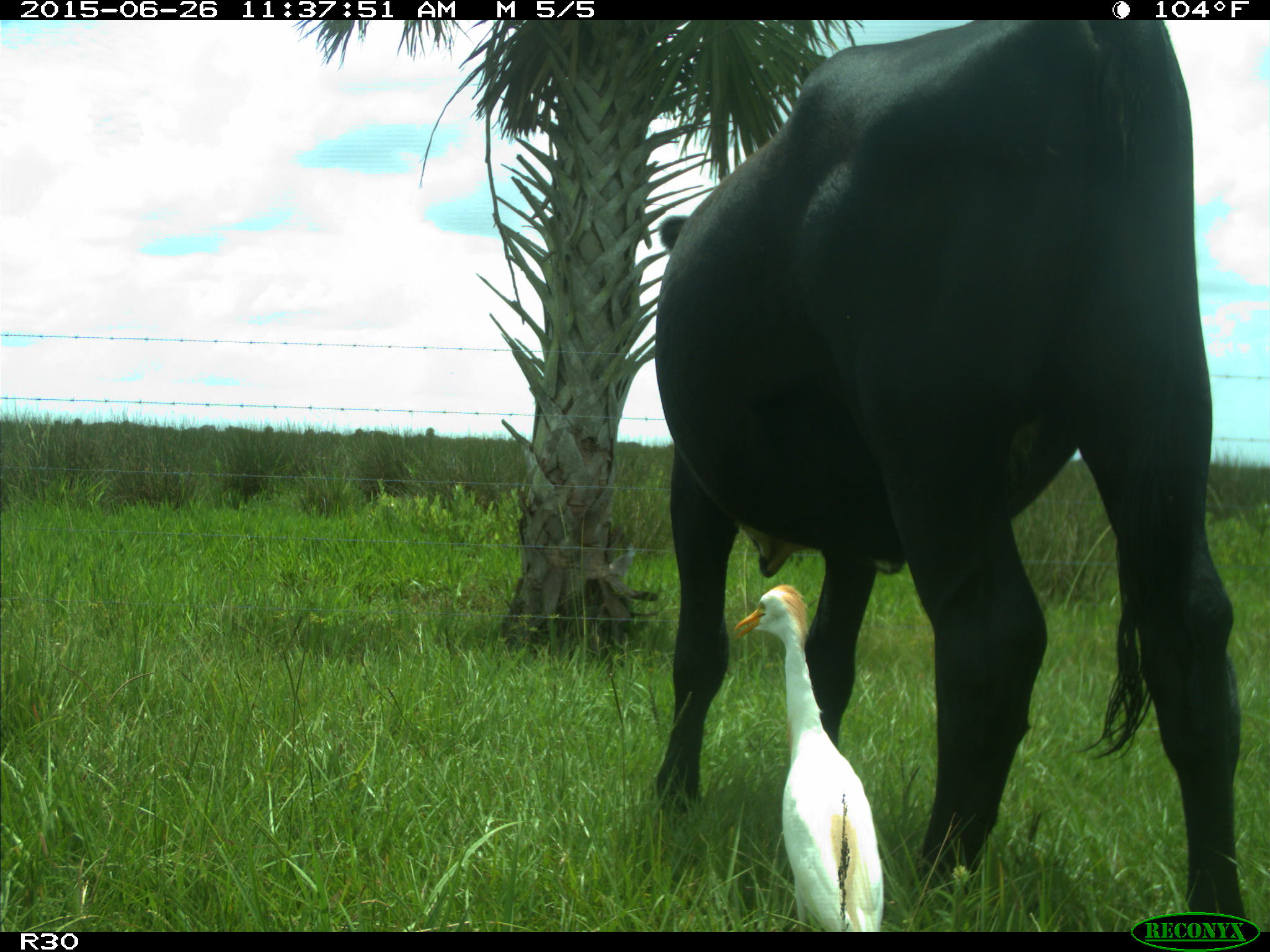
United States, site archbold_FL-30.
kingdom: Animalia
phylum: Chordata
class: Mammalia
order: Artiodactyla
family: Bovidae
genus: Bos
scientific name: Bos taurus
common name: domestic cow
Bos taurus (domestic cow).